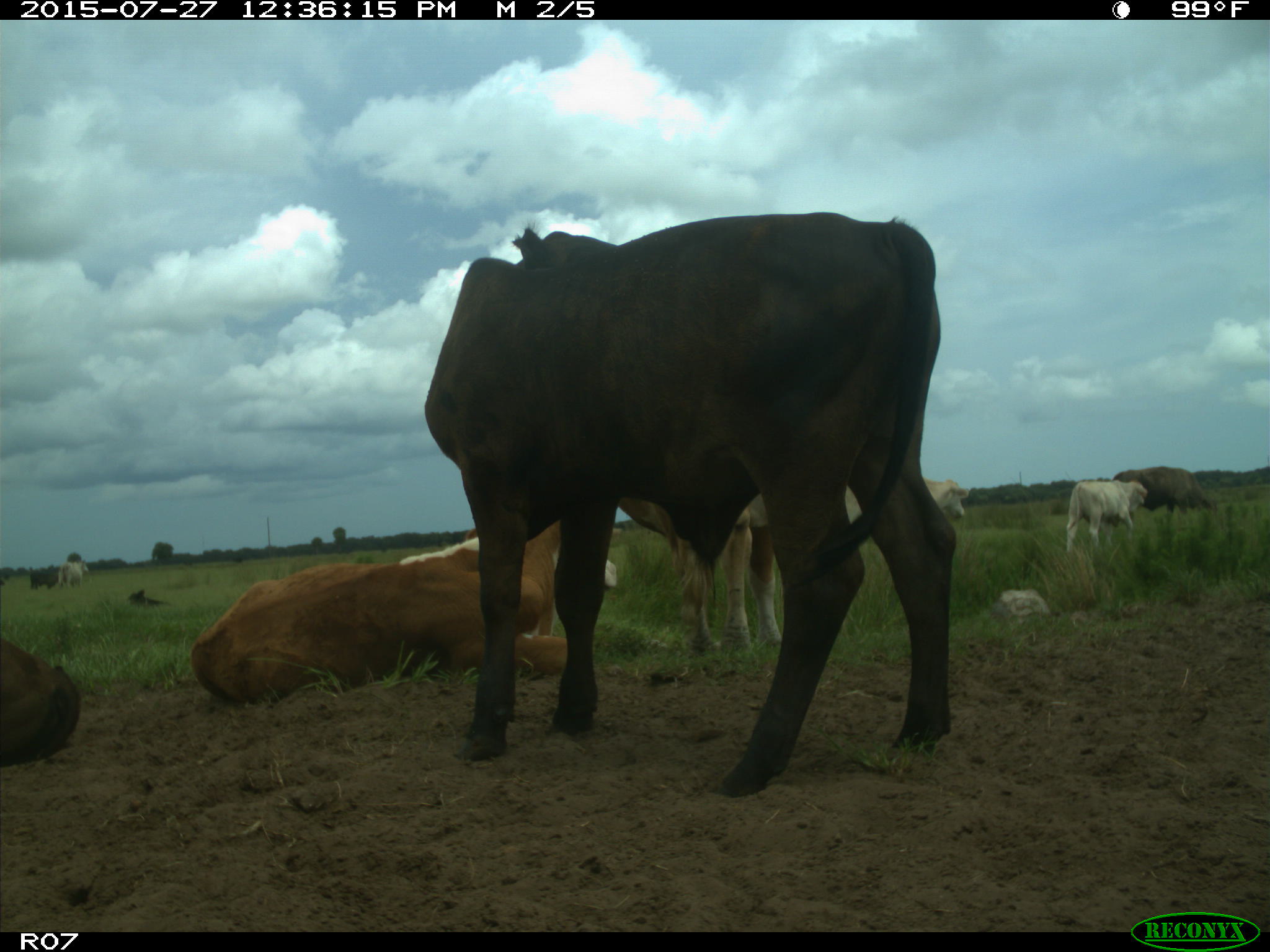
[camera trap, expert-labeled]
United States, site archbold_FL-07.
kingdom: Animalia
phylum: Chordata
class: Mammalia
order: Artiodactyla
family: Bovidae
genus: Bos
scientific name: Bos taurus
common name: domestic cow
Bos taurus (domestic cow).